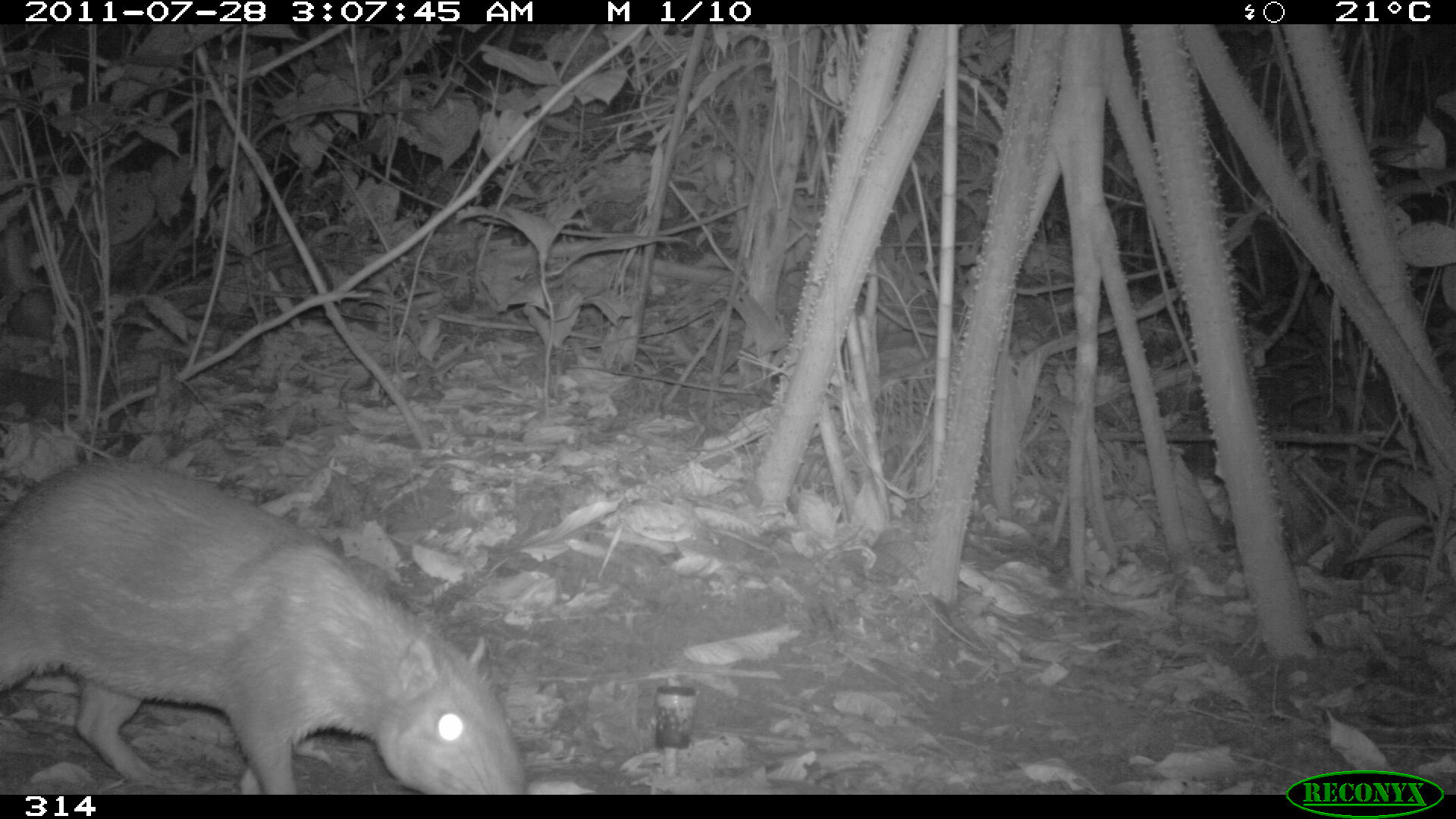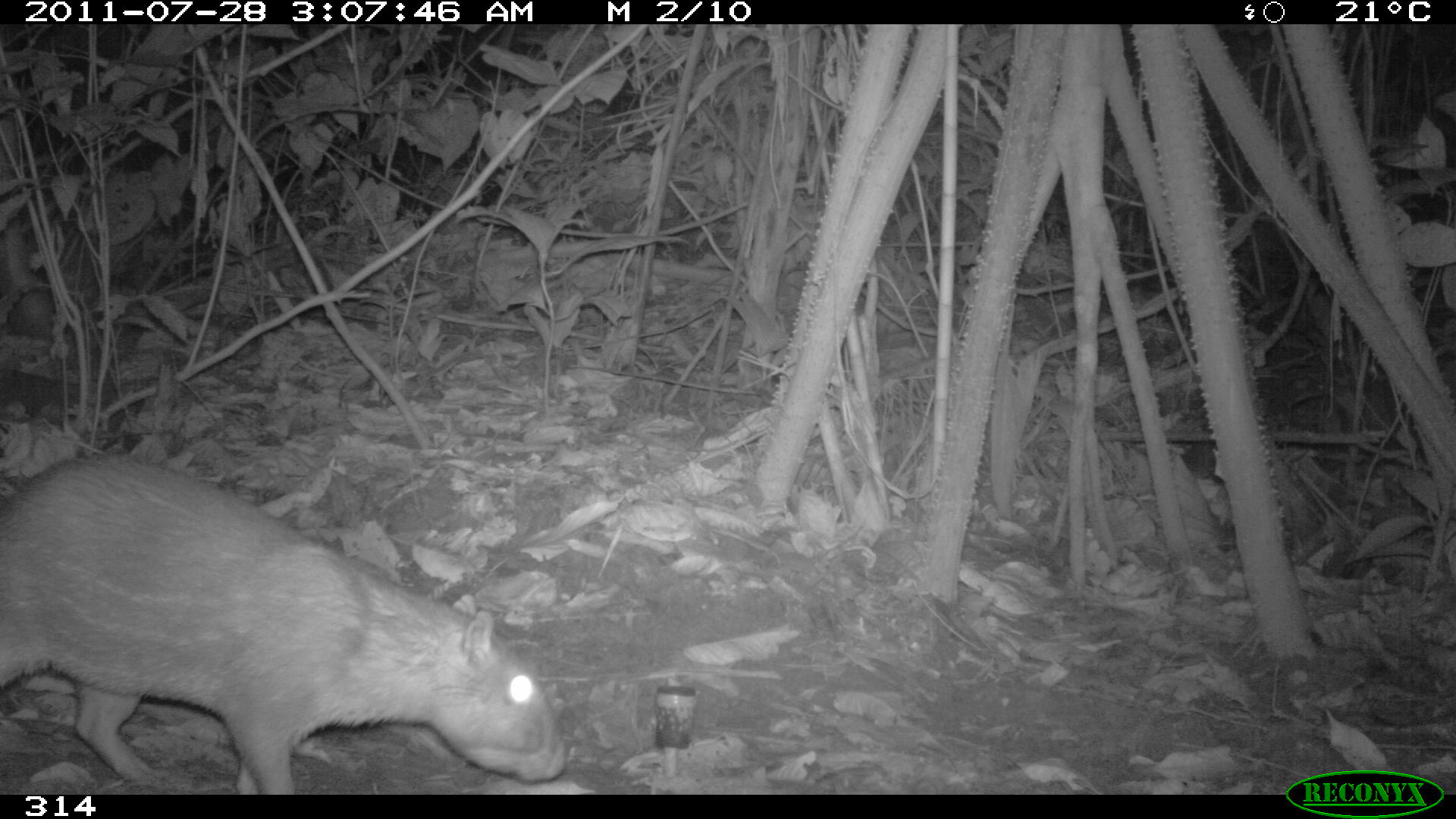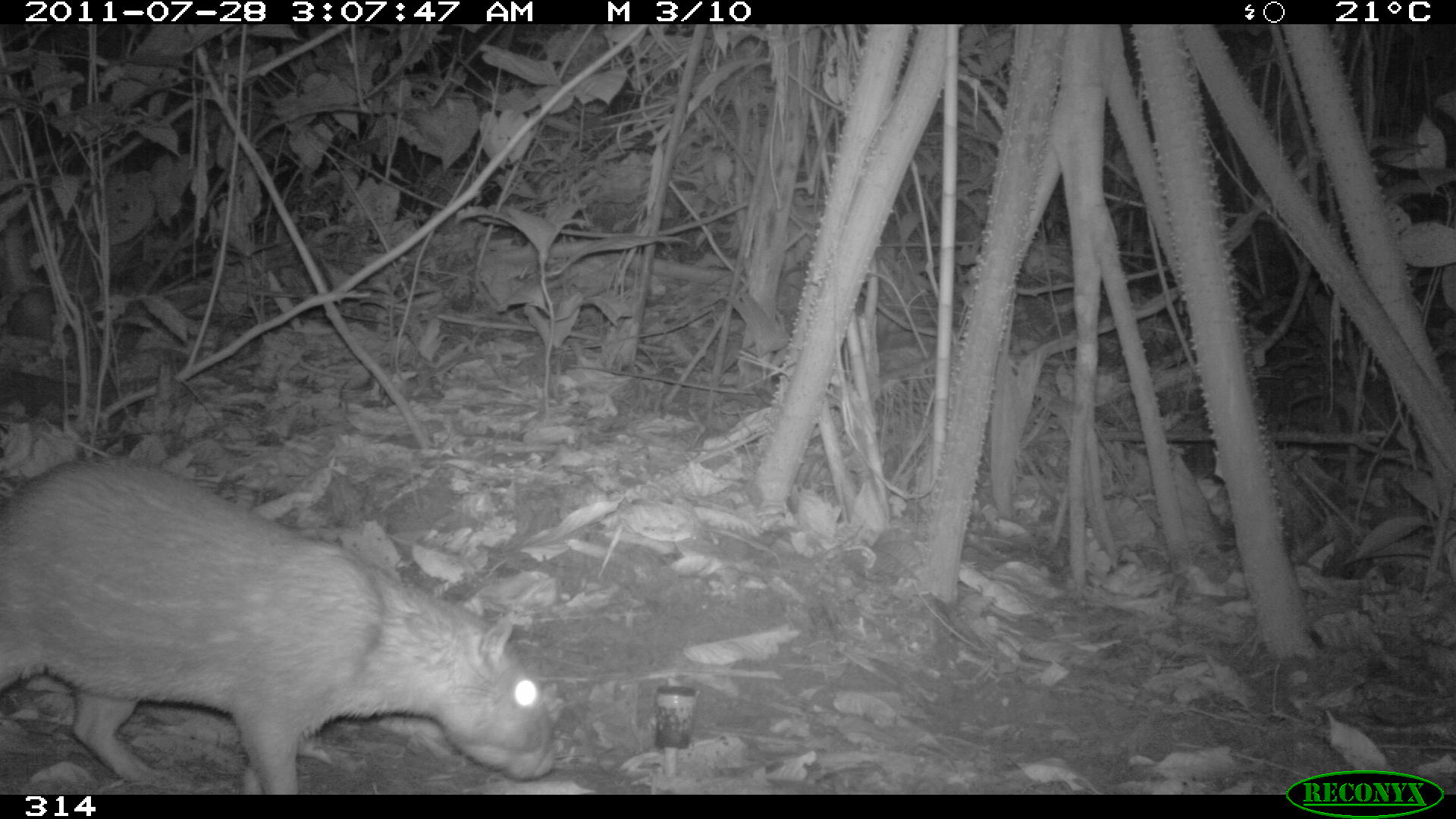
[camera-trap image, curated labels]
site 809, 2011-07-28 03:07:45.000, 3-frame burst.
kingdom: Animalia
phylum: Chordata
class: Mammalia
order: Rodentia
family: Cuniculidae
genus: Cuniculus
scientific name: Cuniculus paca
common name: spotted paca